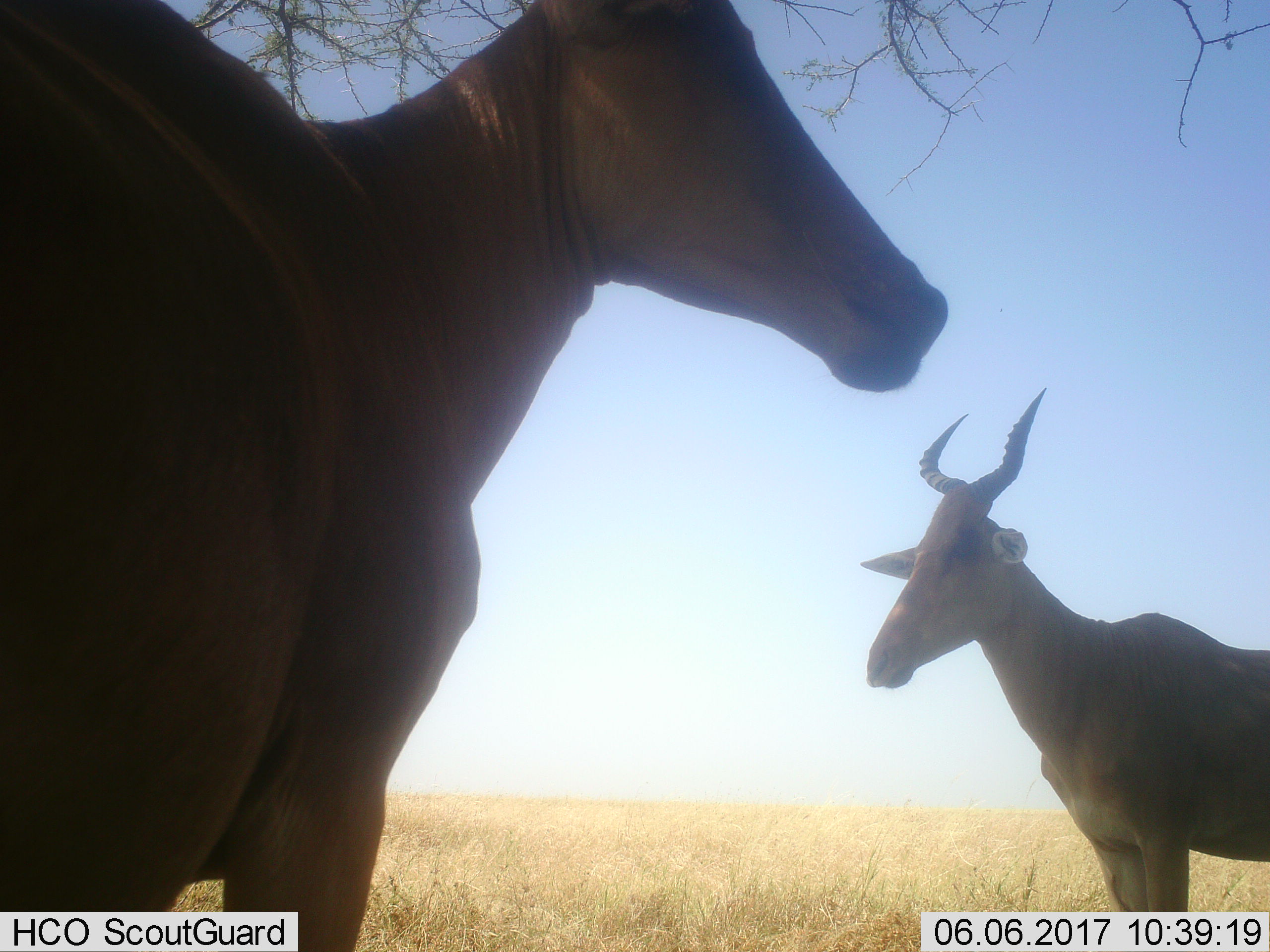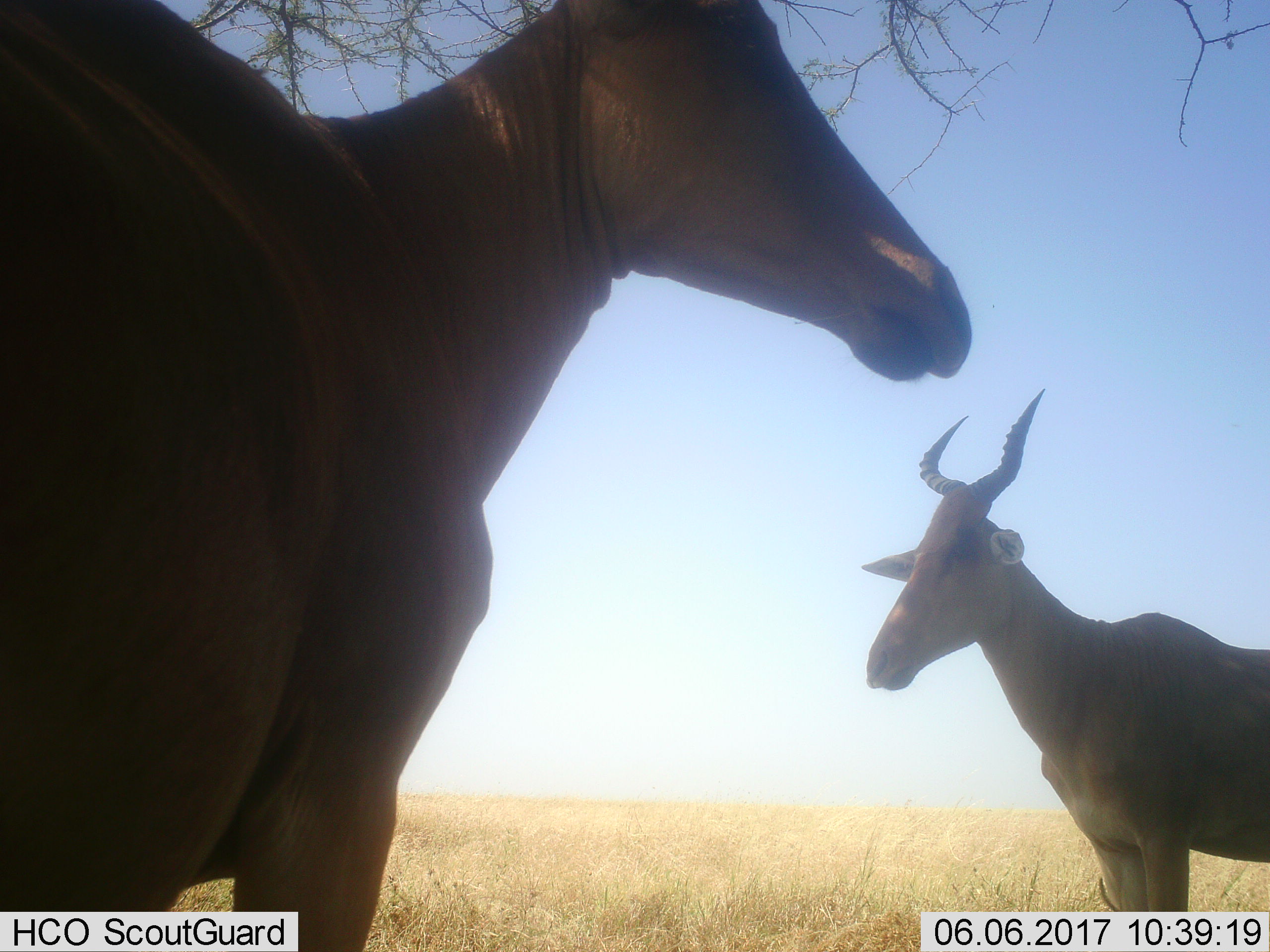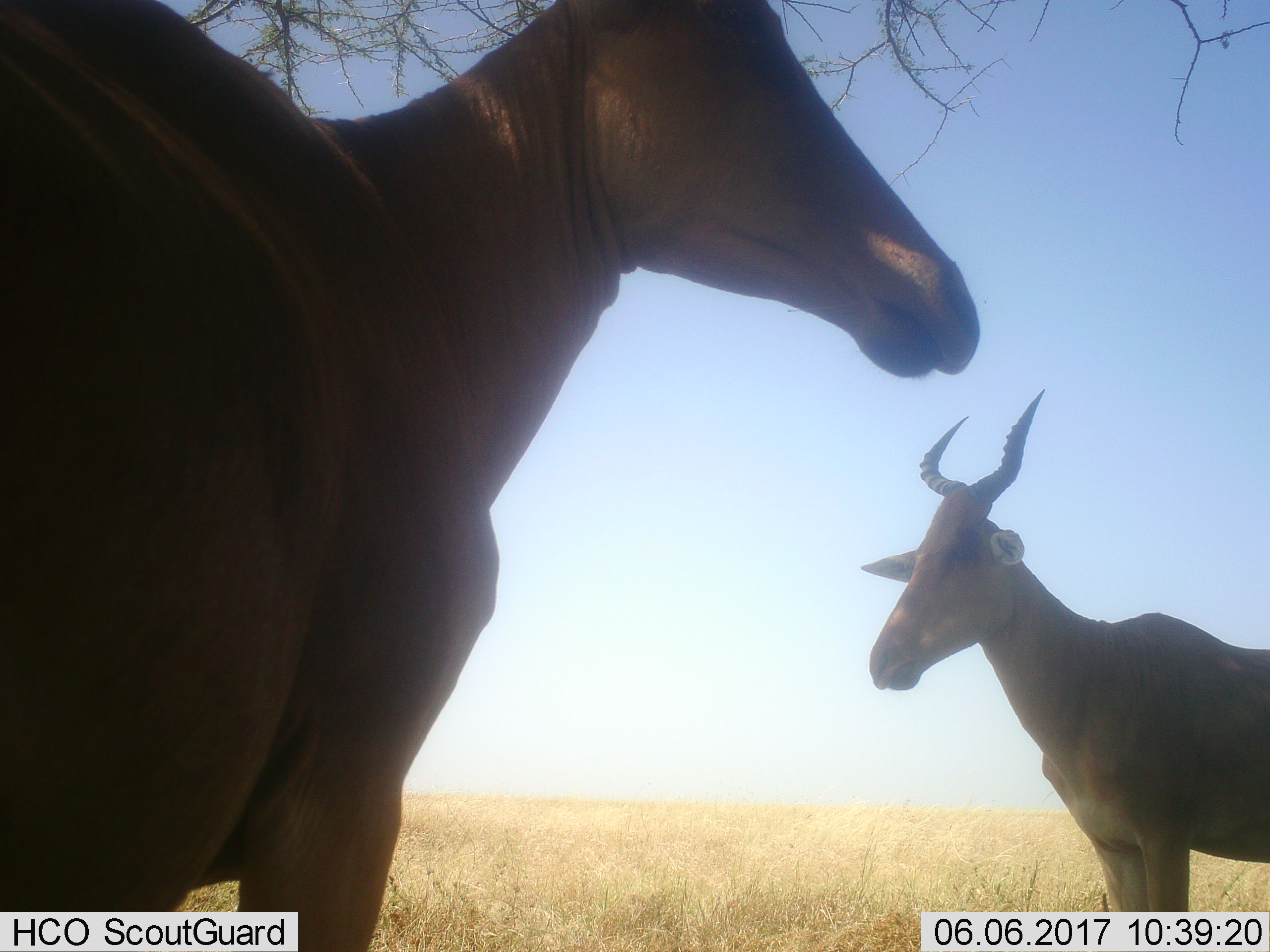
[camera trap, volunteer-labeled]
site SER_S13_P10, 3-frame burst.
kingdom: Animalia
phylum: Chordata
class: Mammalia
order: Artiodactyla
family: Bovidae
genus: Alcelaphus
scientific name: Alcelaphus buselaphus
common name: hartebeest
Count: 2.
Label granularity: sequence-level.